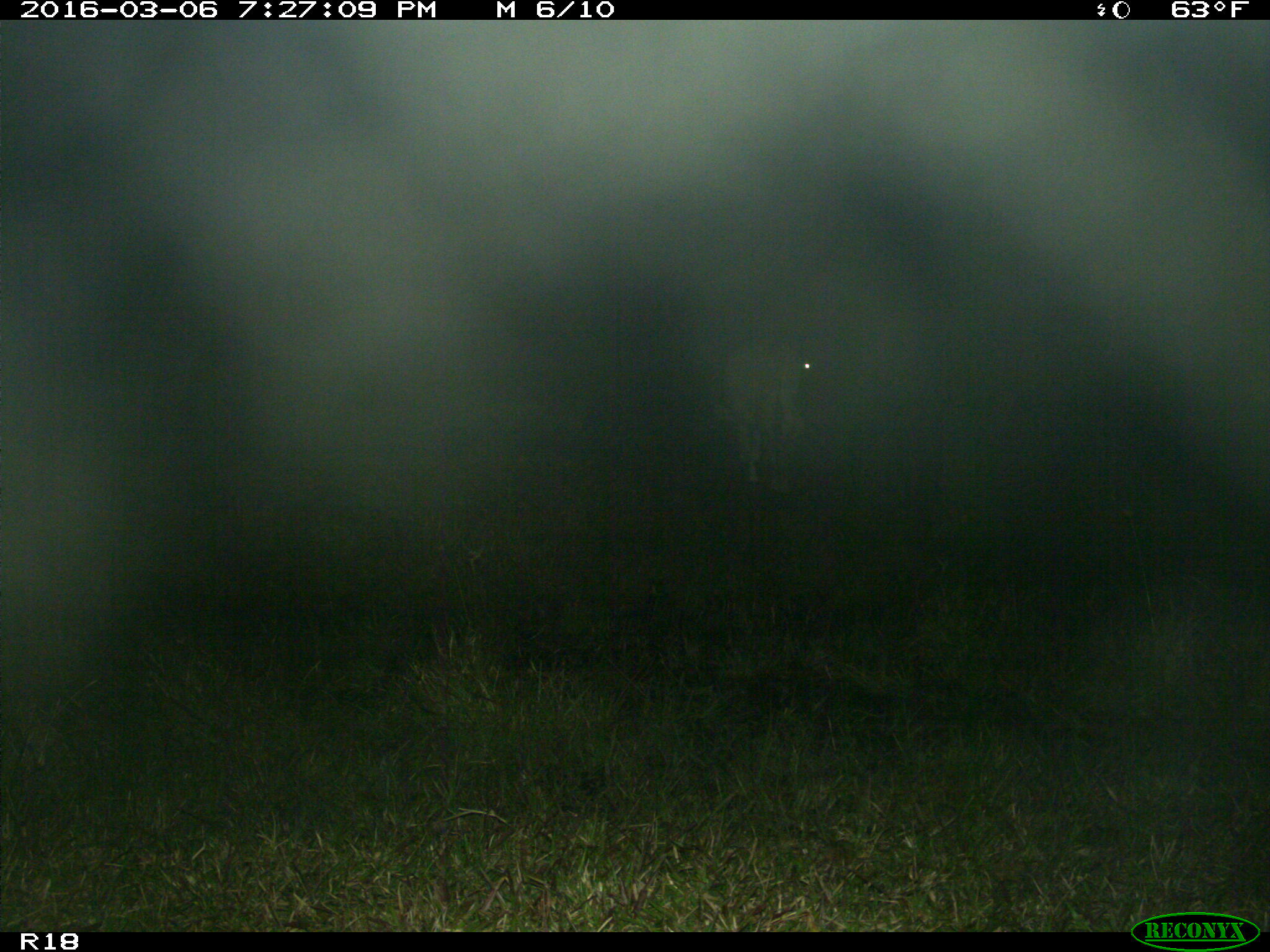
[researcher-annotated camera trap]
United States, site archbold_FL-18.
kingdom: Animalia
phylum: Chordata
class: Mammalia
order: Artiodactyla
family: Bovidae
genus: Bos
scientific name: Bos taurus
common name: domestic cow